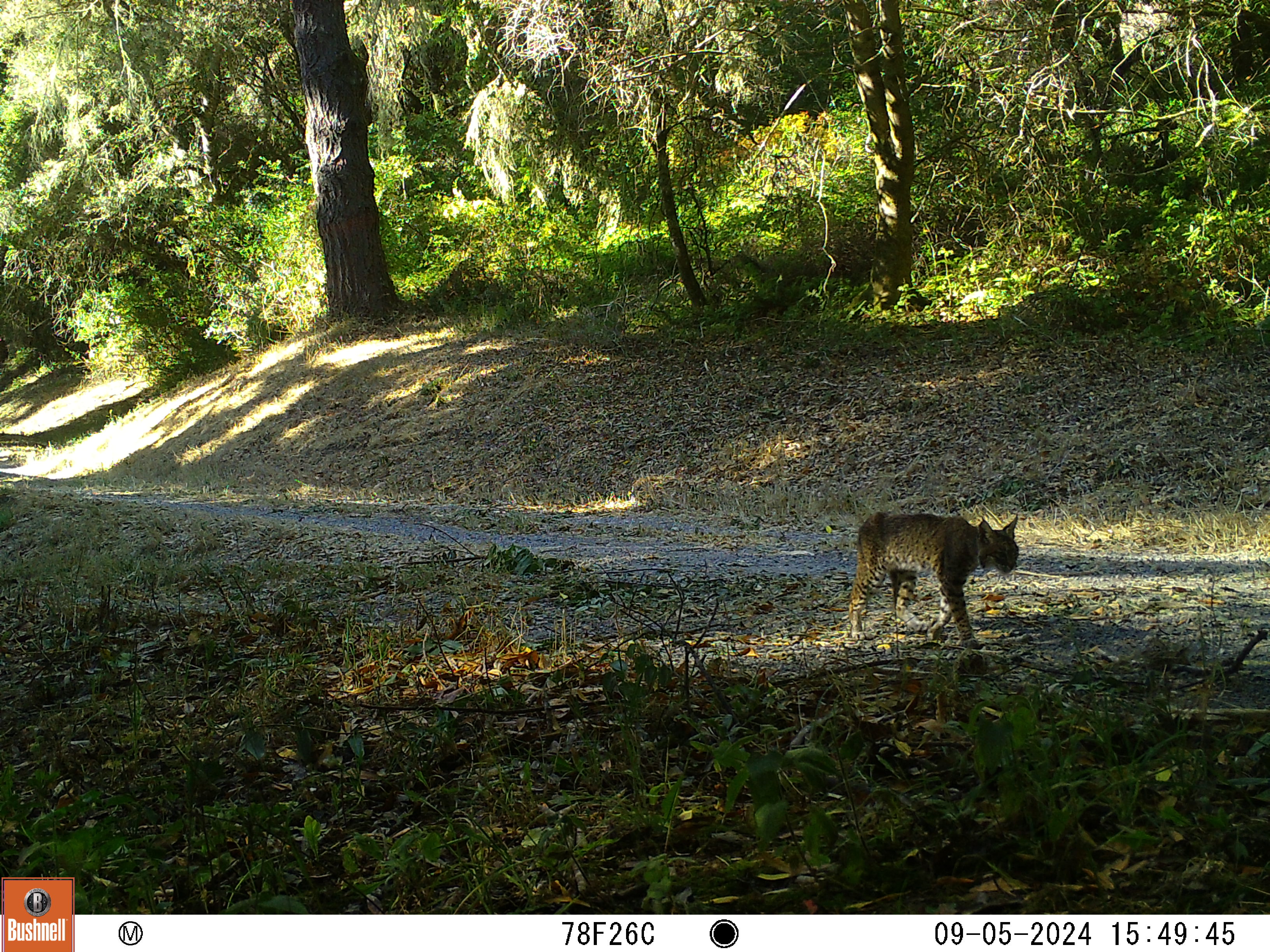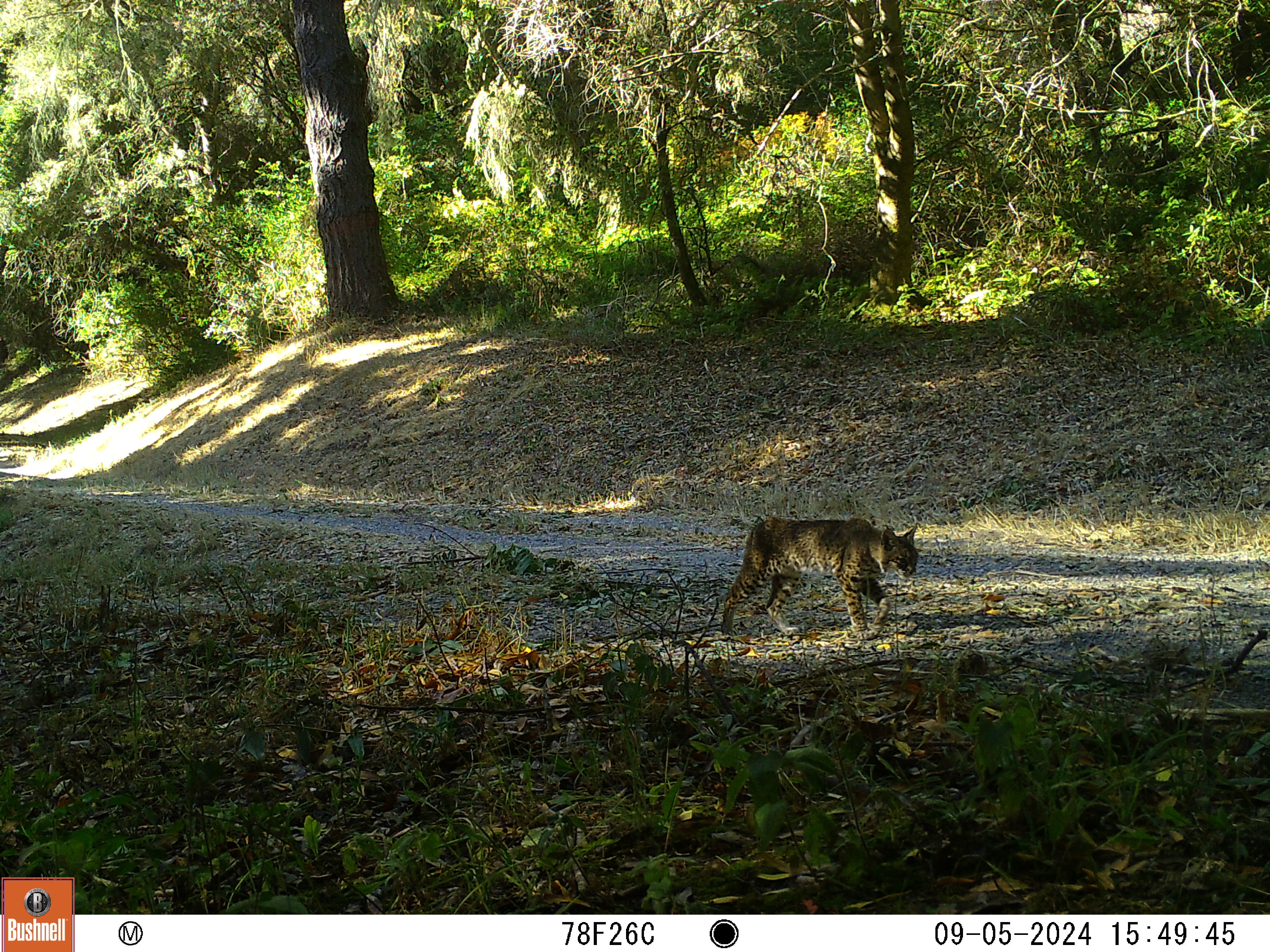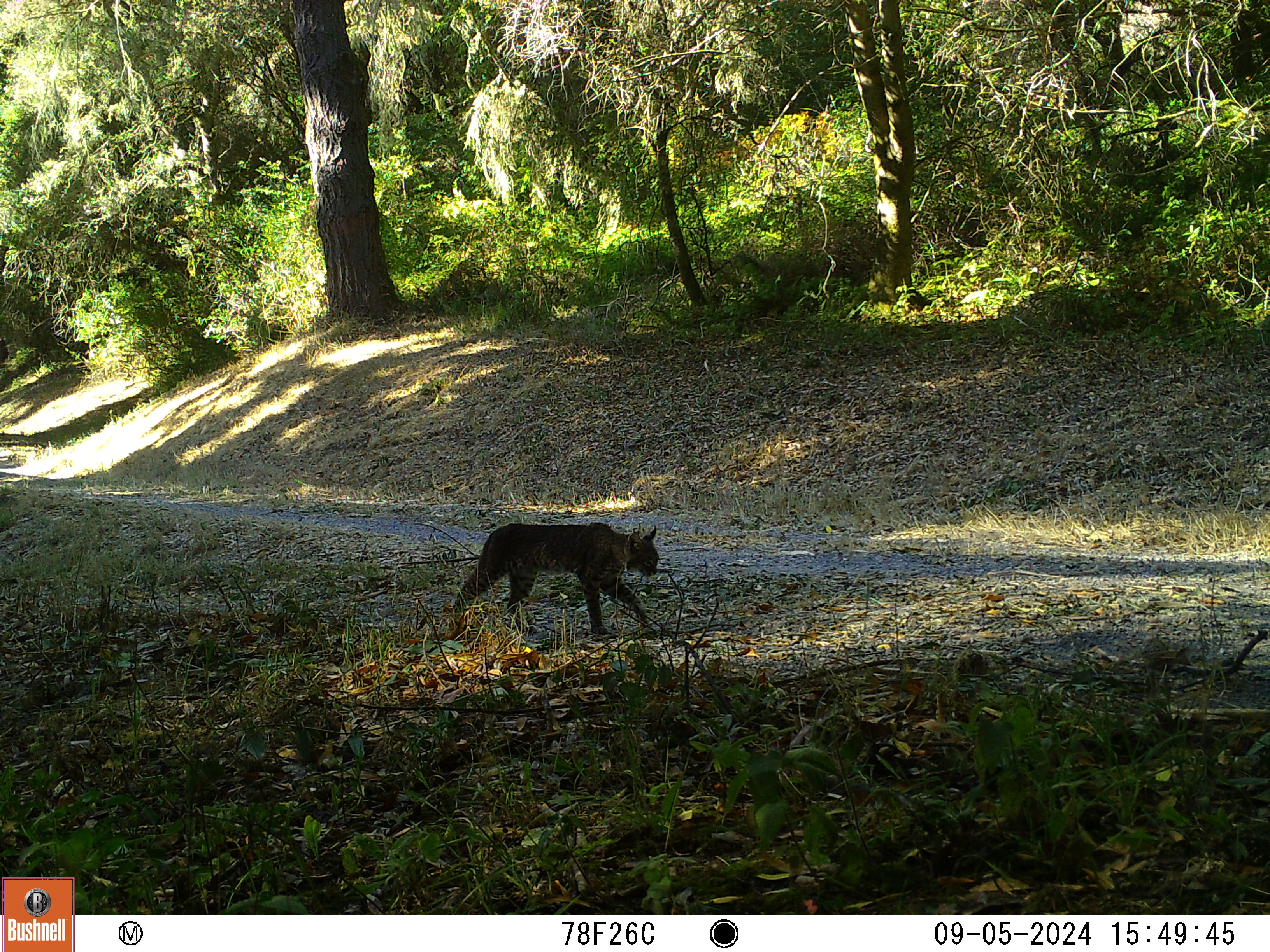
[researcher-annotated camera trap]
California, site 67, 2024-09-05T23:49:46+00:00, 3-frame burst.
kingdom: Animalia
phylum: Chordata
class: Mammalia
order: Carnivora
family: Felidae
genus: Lynx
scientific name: Lynx rufus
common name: bobcat